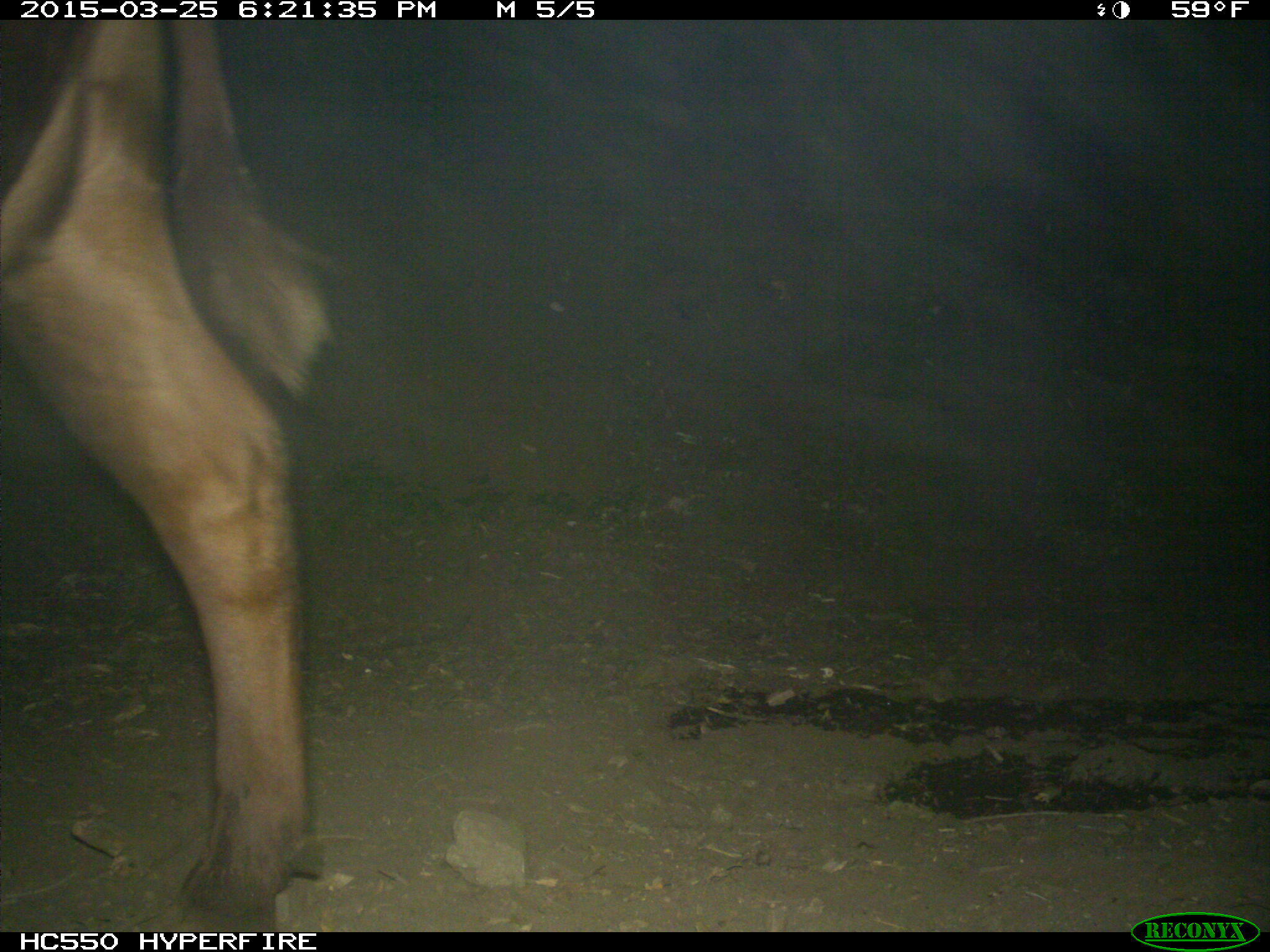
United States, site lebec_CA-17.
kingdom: Animalia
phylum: Chordata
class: Mammalia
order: Artiodactyla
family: Bovidae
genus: Bos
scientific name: Bos taurus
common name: domestic cow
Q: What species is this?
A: Bos taurus (domestic cow).